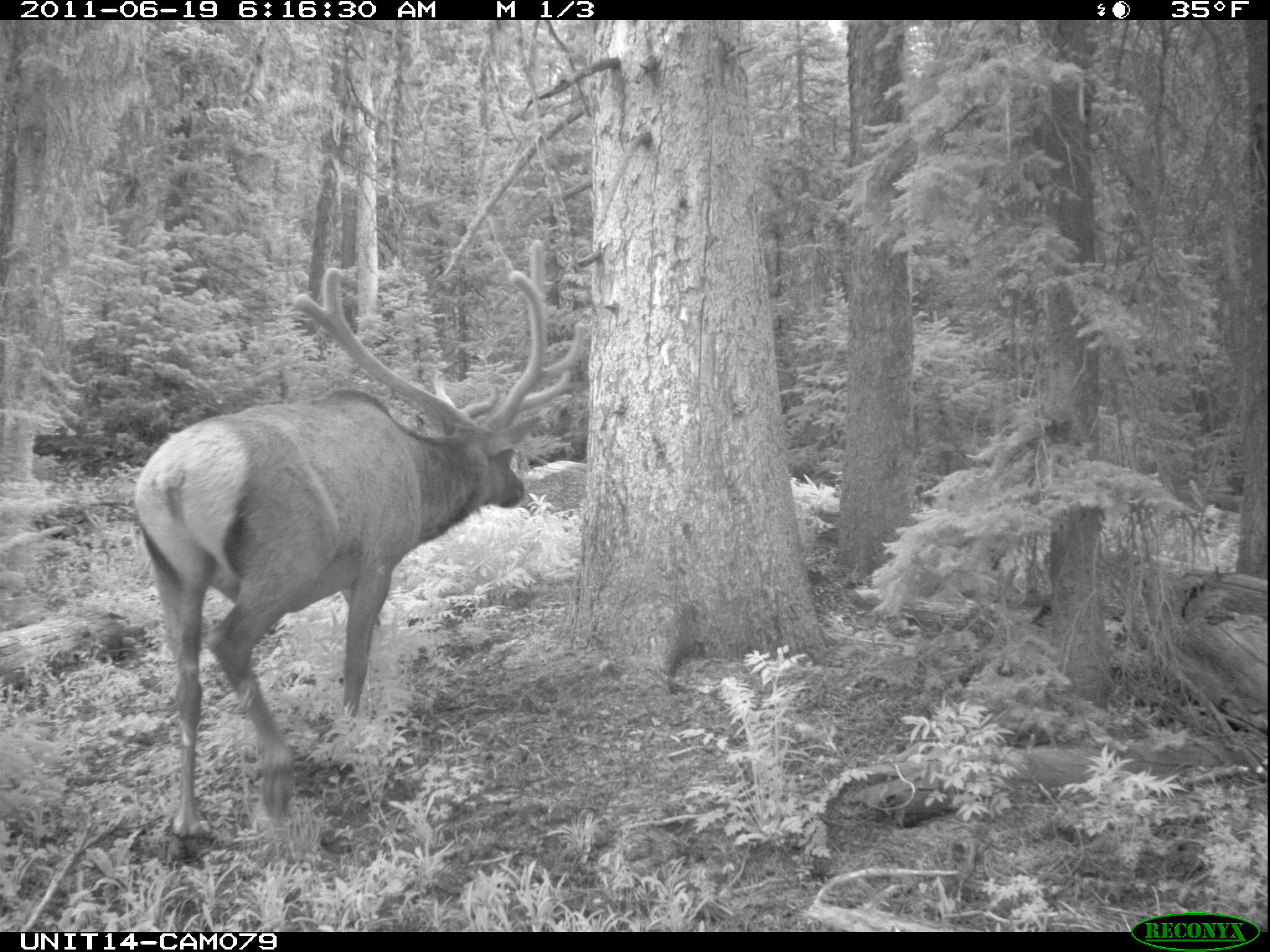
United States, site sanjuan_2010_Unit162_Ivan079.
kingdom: Animalia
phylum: Chordata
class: Mammalia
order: Artiodactyla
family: Cervidae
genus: Cervus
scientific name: Cervus elaphus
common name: red deer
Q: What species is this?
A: Cervus elaphus (red deer).